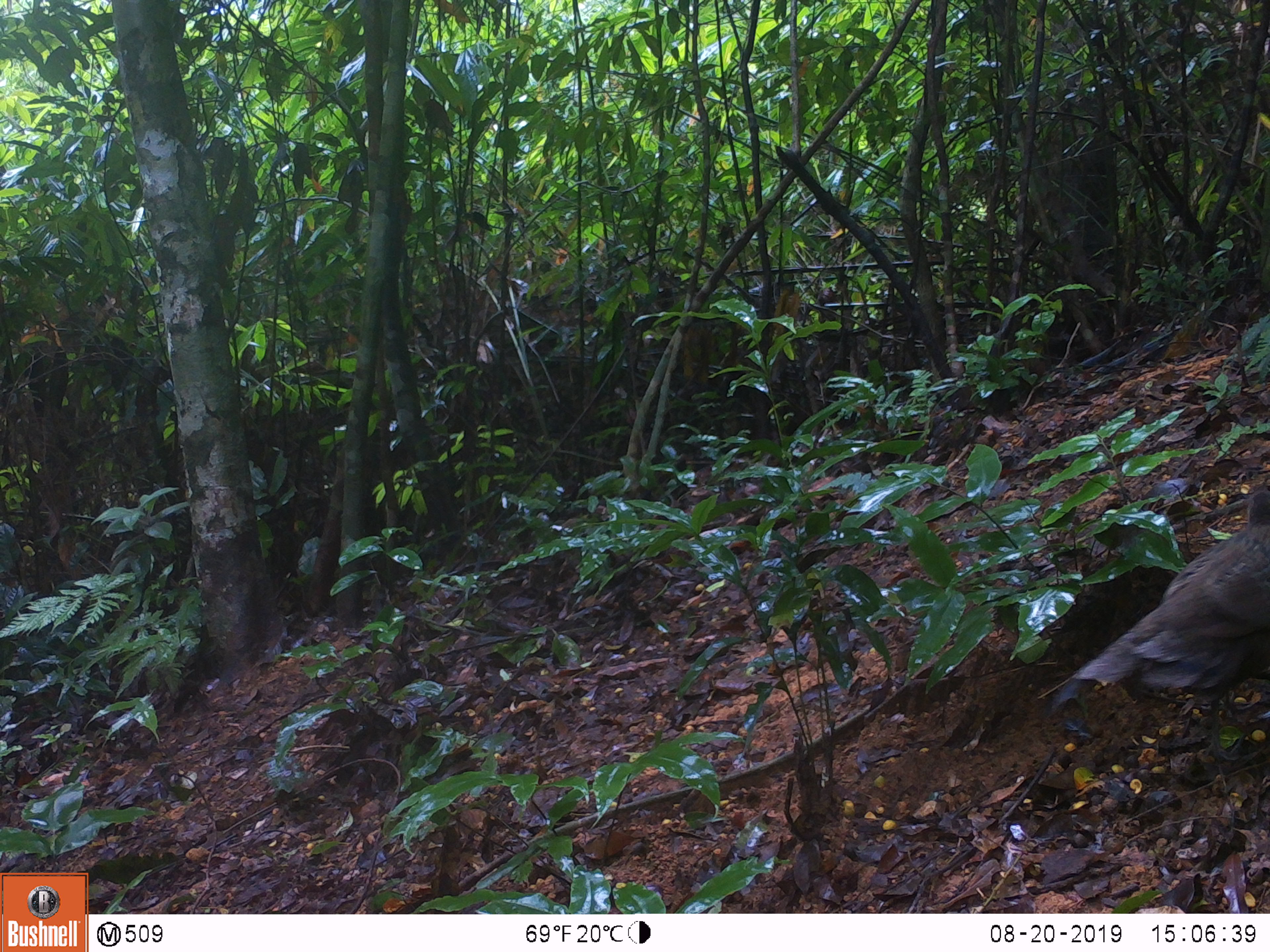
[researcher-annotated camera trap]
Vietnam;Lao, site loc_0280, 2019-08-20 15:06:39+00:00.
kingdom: Animalia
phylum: Chordata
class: Aves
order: Galliformes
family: Phasianidae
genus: Polyplectron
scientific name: Polyplectron bicalcaratum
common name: gray peacock-pheasant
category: grey peacock pheasant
Grey peacock pheasant (gray peacock-pheasant) (Polyplectron bicalcaratum). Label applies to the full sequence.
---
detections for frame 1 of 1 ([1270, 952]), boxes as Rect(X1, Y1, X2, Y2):
grey peacock pheasant: Rect(1039, 487, 1270, 763)